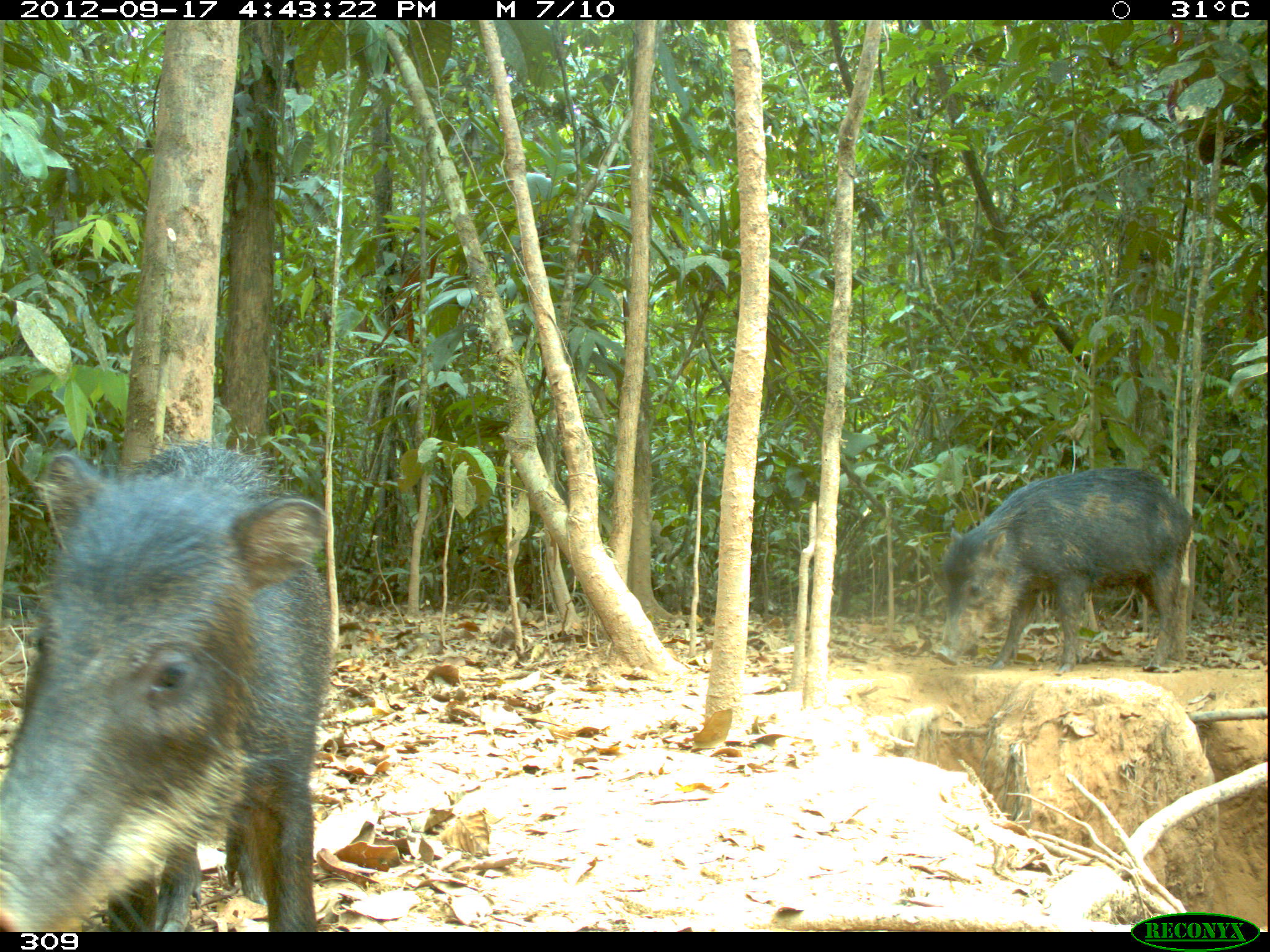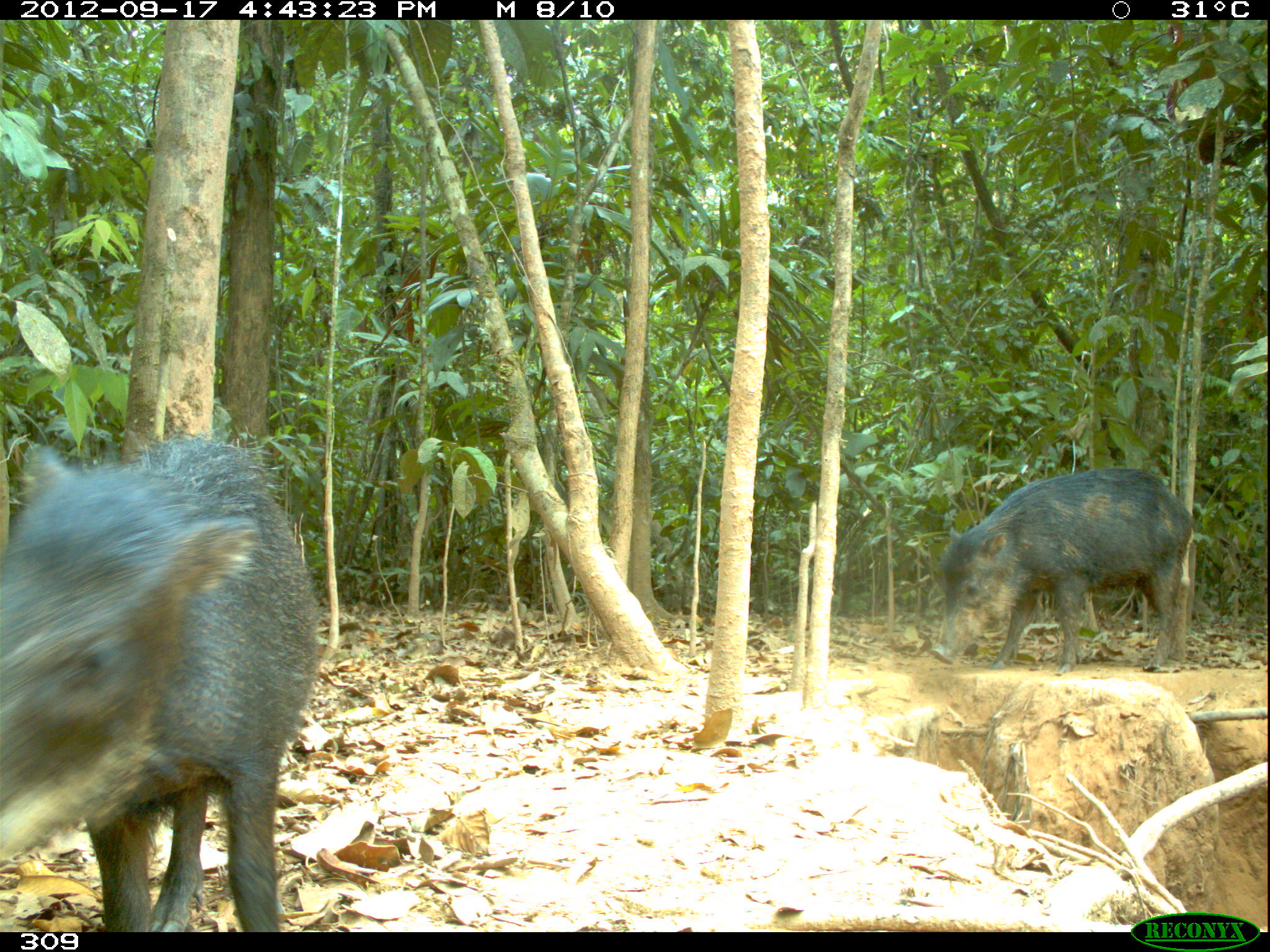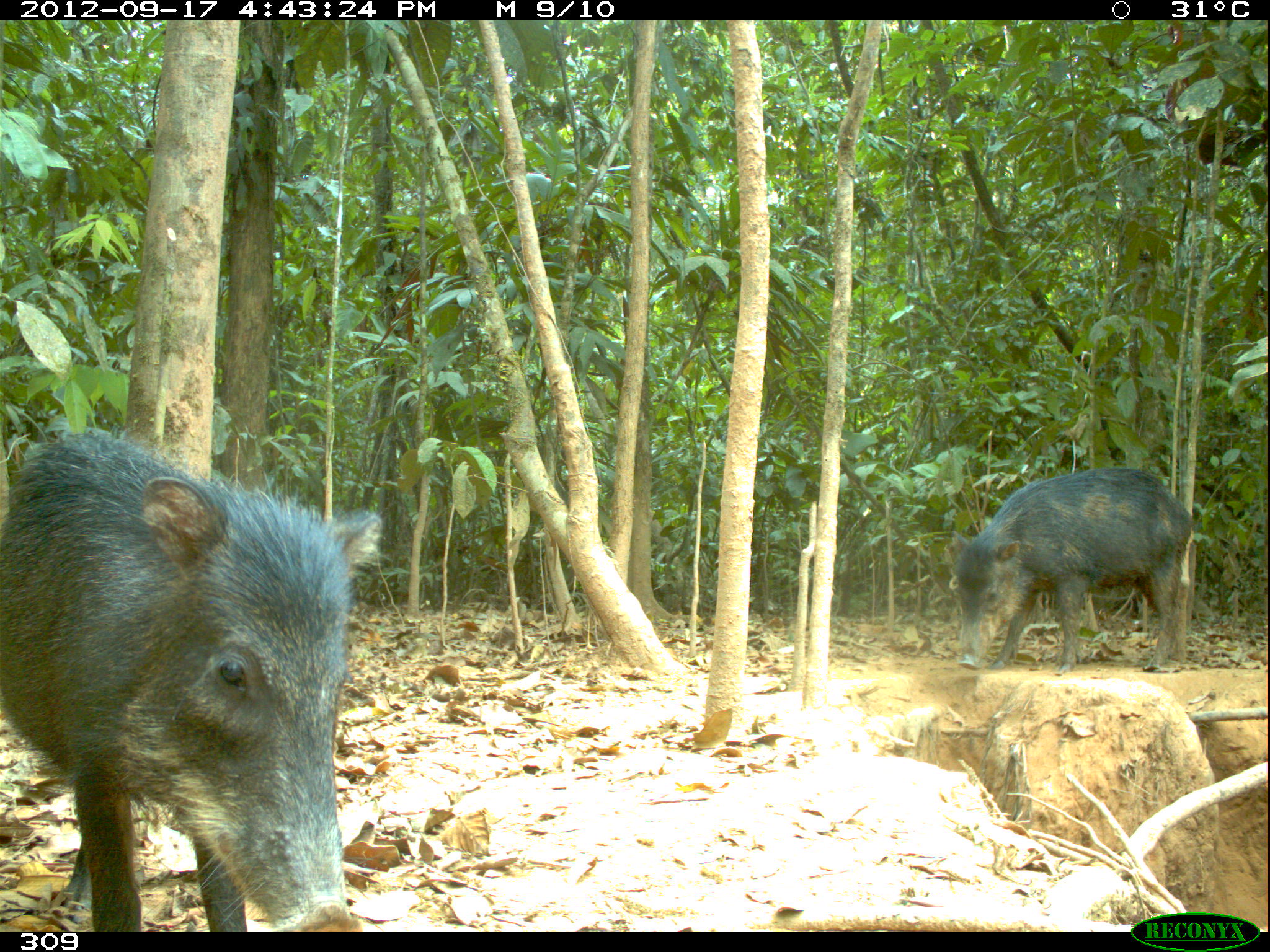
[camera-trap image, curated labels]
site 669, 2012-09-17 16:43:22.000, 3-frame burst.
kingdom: Animalia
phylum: Chordata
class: Mammalia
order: Artiodactyla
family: Tayassuidae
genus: Tayassu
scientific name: Tayassu pecari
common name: white-lipped peccary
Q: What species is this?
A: Tayassu pecari (white-lipped peccary).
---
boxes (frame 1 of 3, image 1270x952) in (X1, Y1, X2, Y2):
tayassu pecari: (0, 442, 333, 932); (932, 467, 1192, 676)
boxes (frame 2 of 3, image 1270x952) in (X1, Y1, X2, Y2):
tayassu pecari: (0, 427, 319, 932); (928, 467, 1196, 674)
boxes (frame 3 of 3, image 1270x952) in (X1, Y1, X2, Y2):
tayassu pecari: (0, 428, 383, 932); (948, 465, 1194, 675)